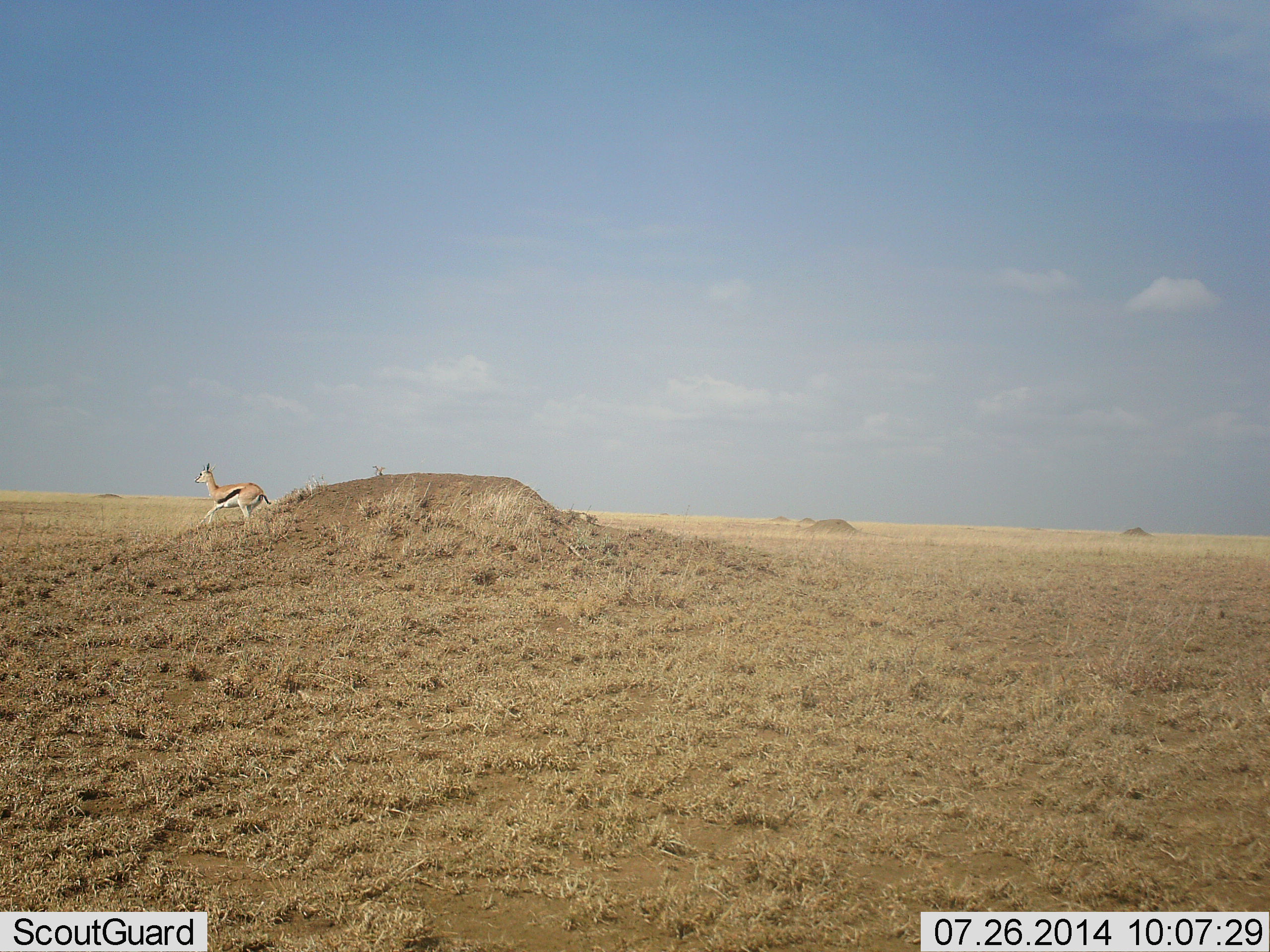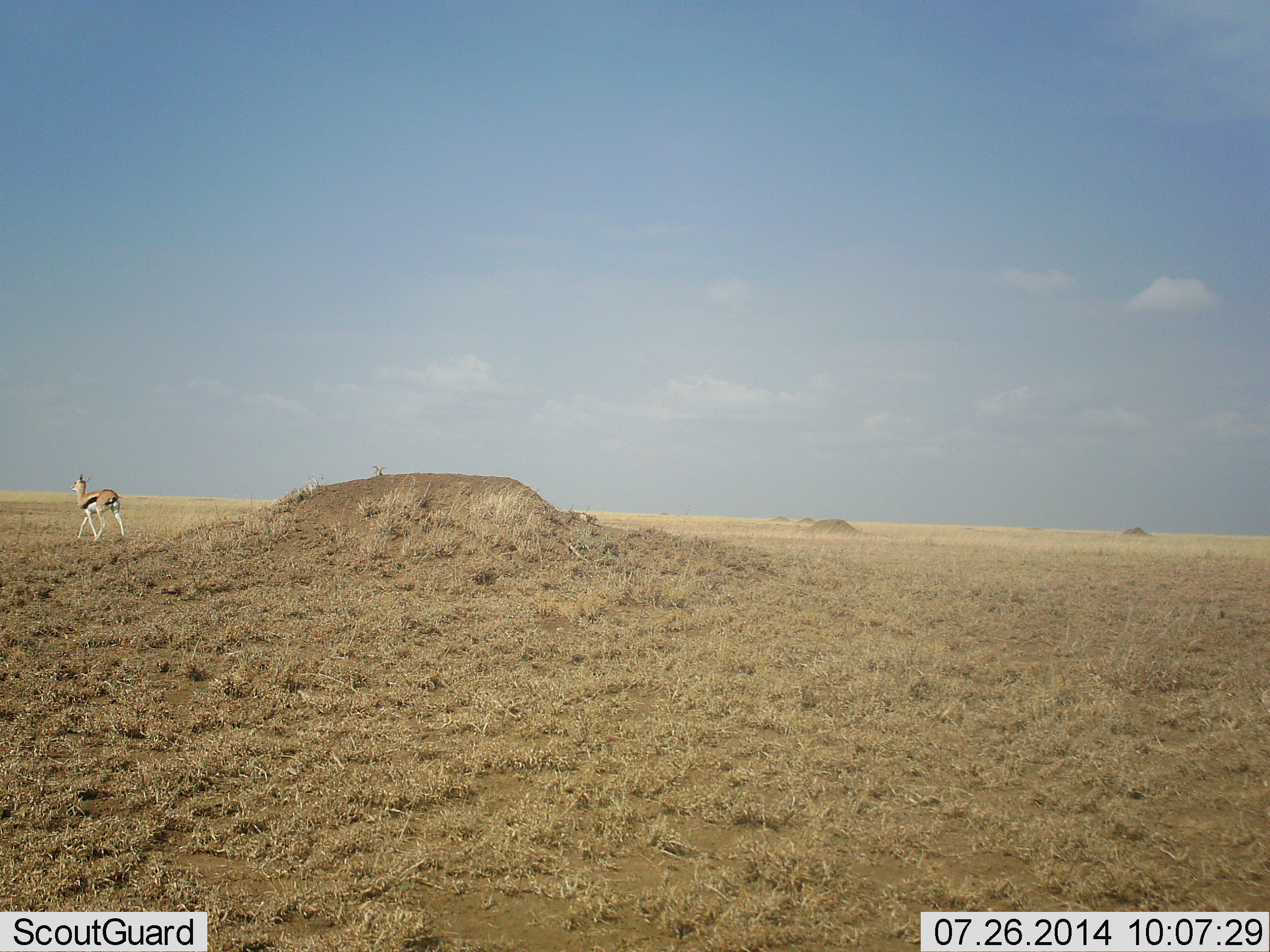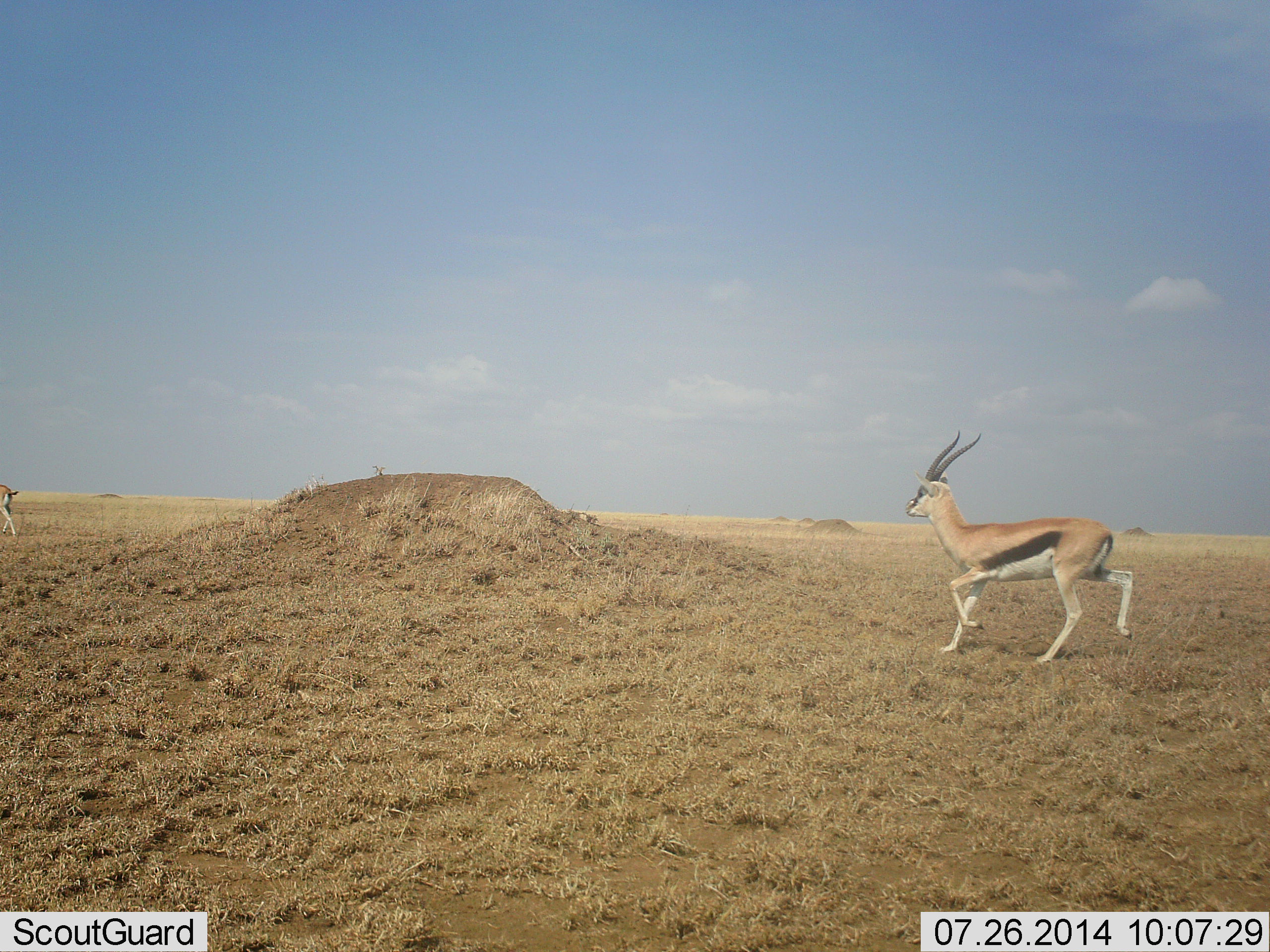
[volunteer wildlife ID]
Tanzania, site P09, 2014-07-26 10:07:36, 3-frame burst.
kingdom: Animalia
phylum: Chordata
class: Mammalia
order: Artiodactyla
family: Bovidae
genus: Eudorcas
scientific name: Eudorcas thomsonii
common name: thomson's gazelle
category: gazellethomsons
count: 2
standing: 20%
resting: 0%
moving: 100%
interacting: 0%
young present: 0%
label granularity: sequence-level